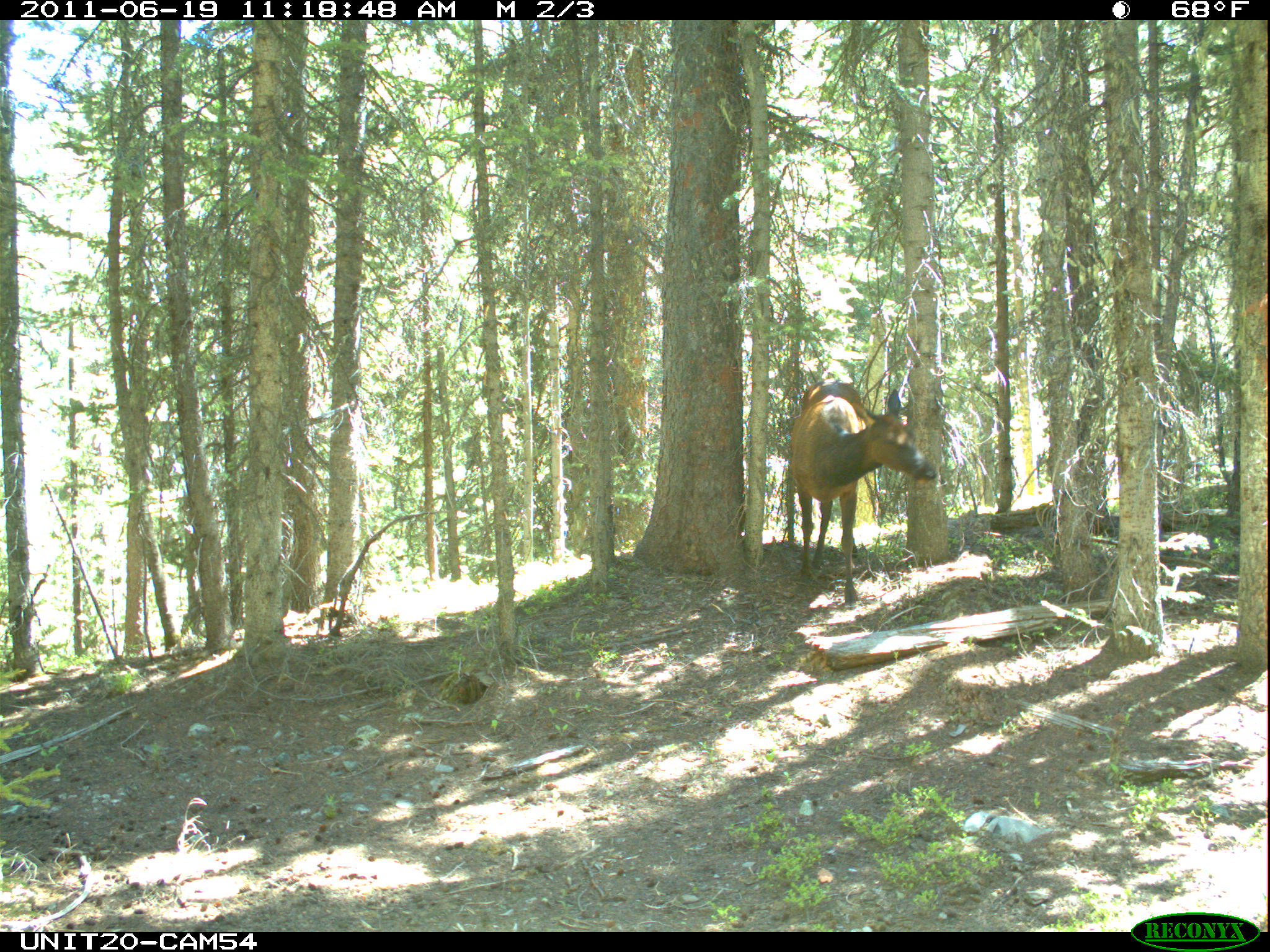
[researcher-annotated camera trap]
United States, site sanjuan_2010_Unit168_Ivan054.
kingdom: Animalia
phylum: Chordata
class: Mammalia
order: Artiodactyla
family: Cervidae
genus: Cervus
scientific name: Cervus elaphus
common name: red deer